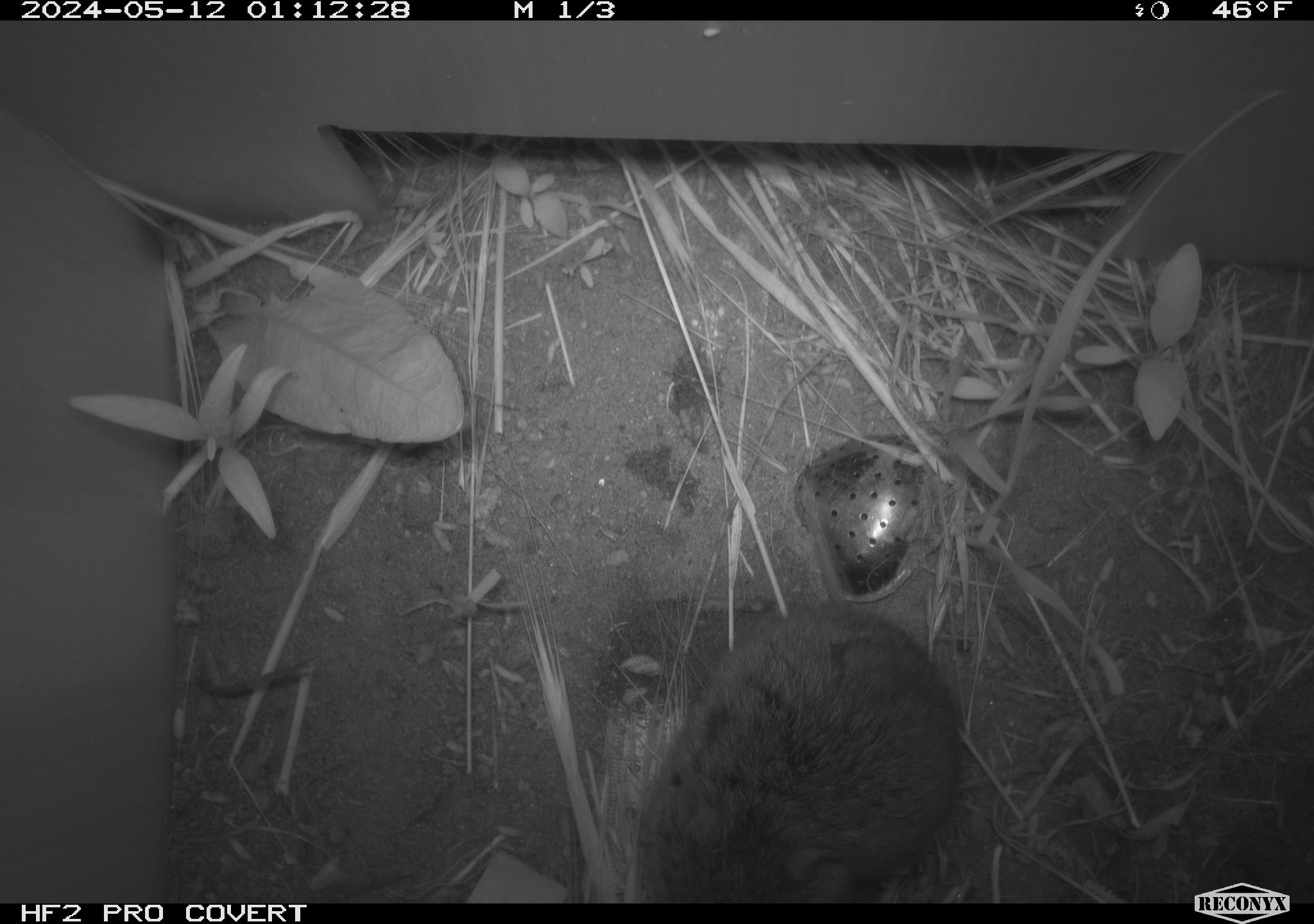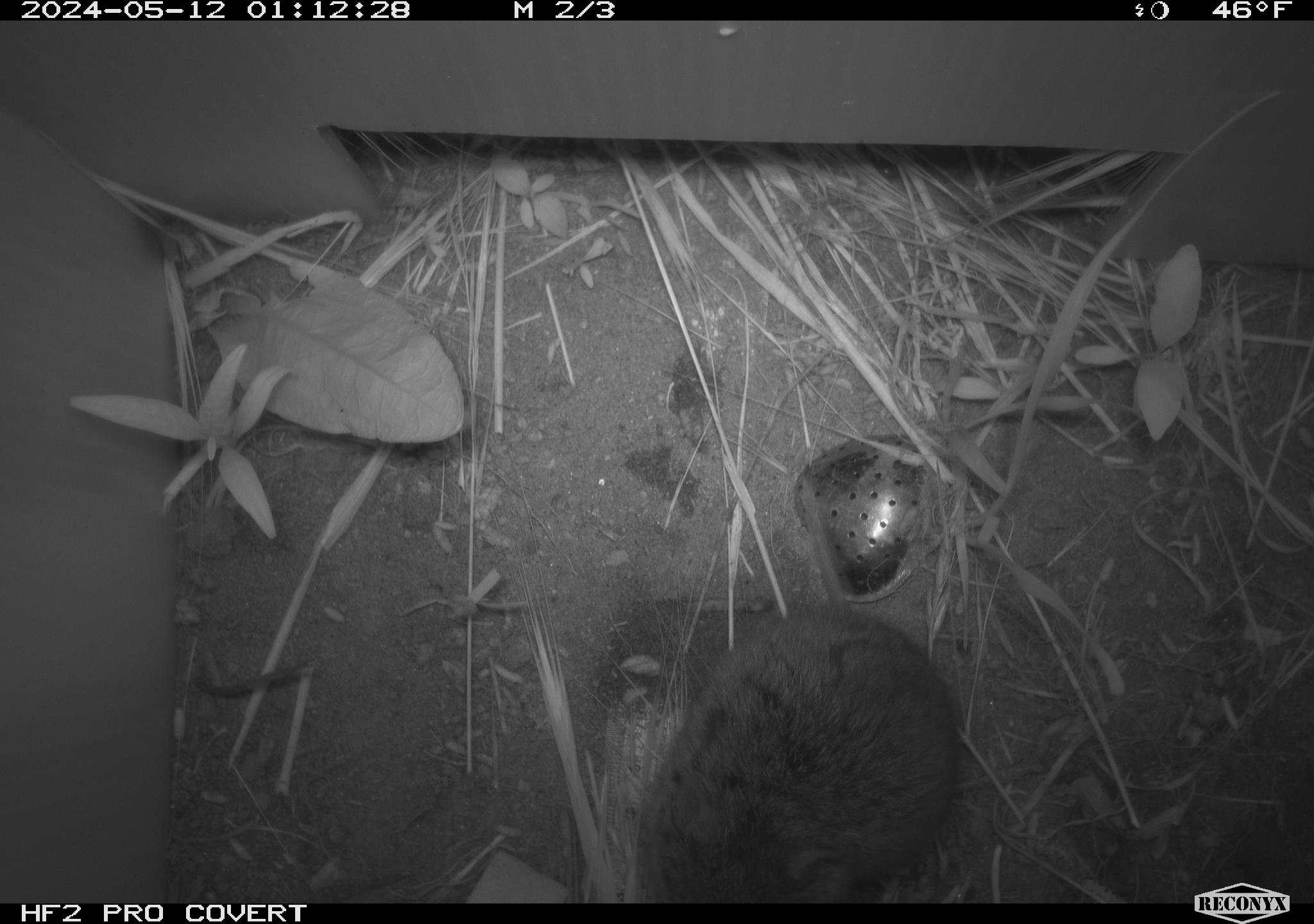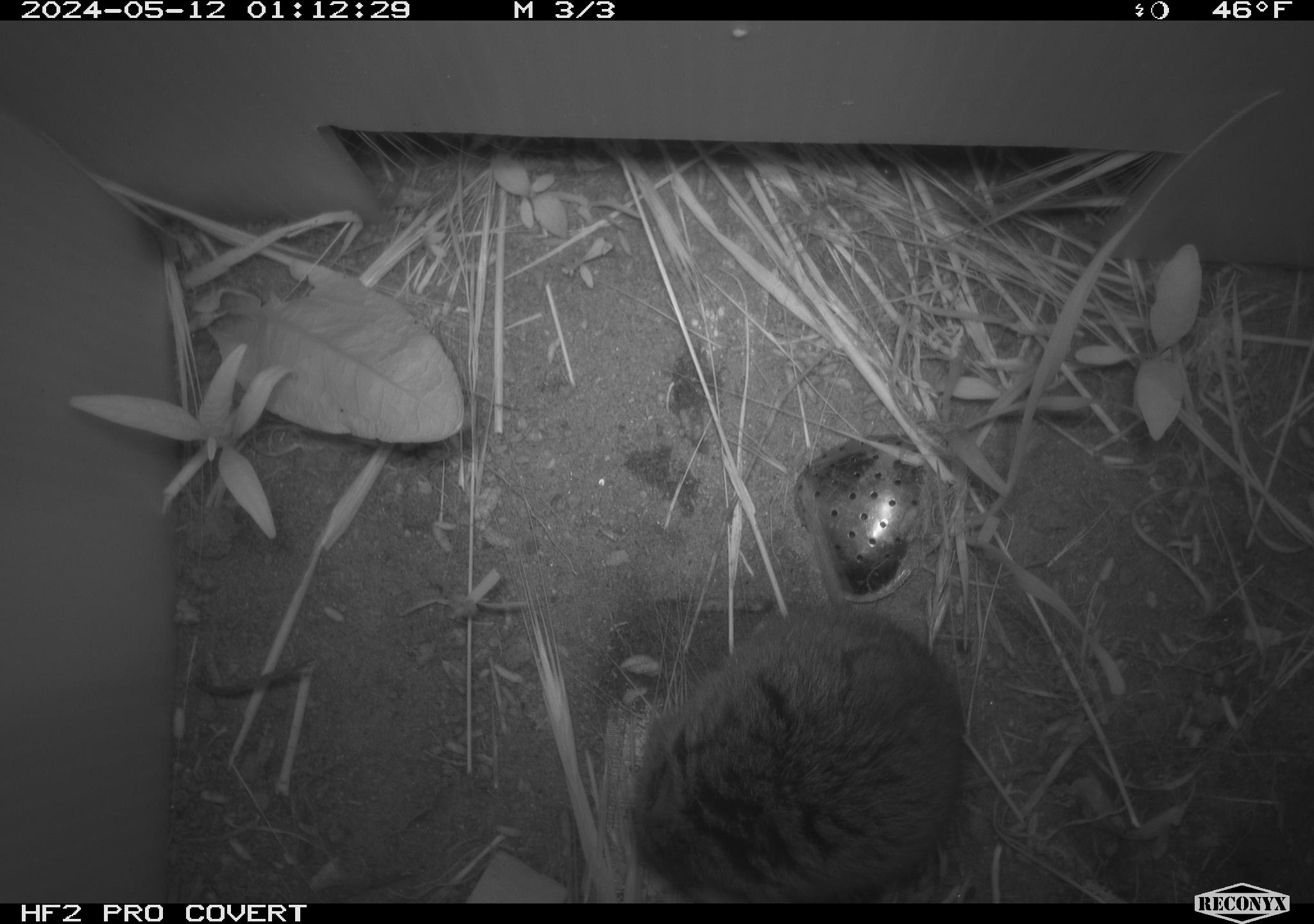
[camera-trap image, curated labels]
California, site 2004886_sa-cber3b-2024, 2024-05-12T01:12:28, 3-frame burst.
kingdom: Animalia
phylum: Chordata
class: Mammalia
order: Rodentia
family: Cricetidae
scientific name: Arvicolinae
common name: voles, lemmings, and muskrats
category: arvicolinae subfamily